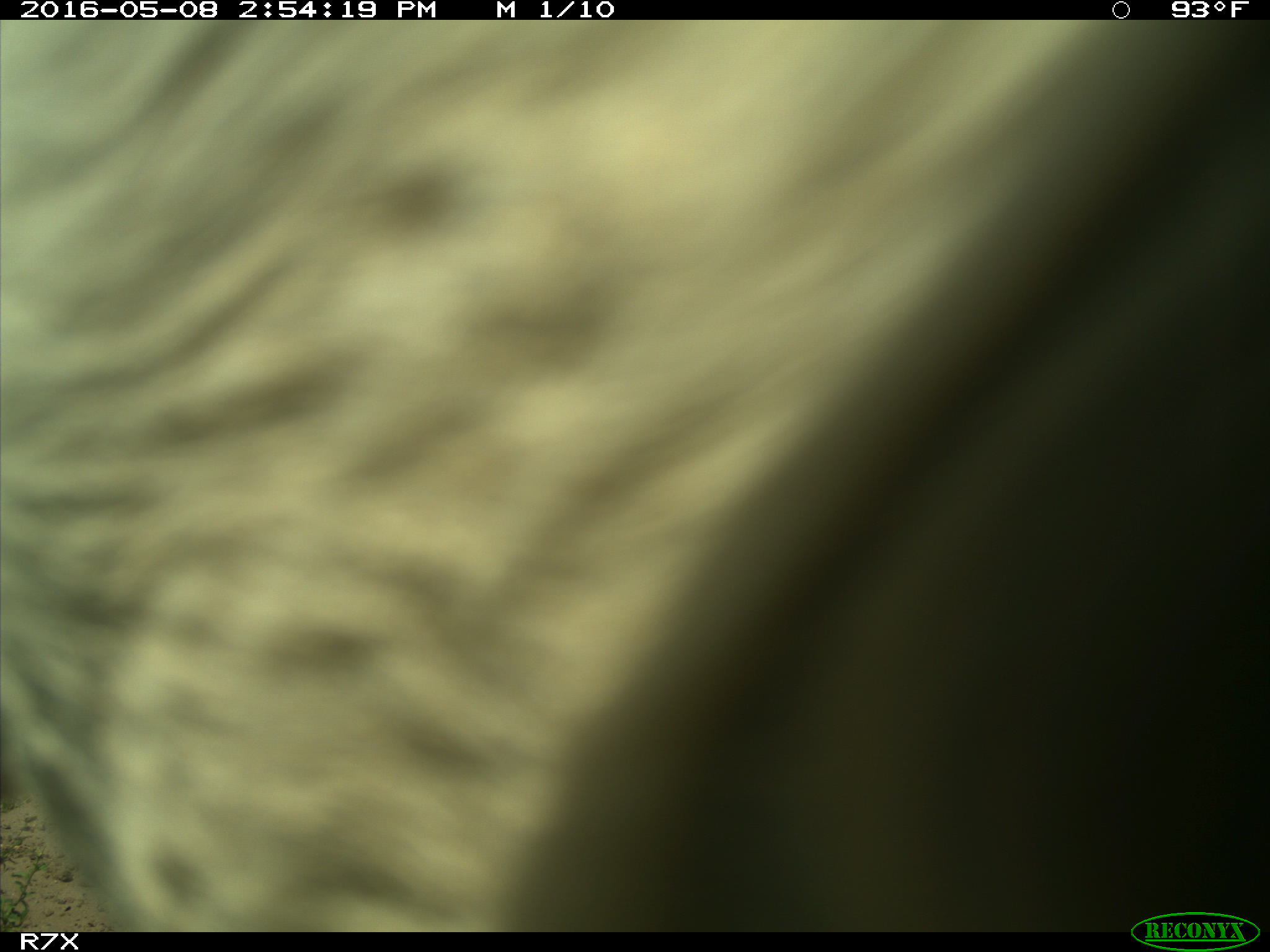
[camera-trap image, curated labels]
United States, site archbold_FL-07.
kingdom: Animalia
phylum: Chordata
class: Mammalia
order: Artiodactyla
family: Bovidae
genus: Bos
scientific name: Bos taurus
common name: domestic cow